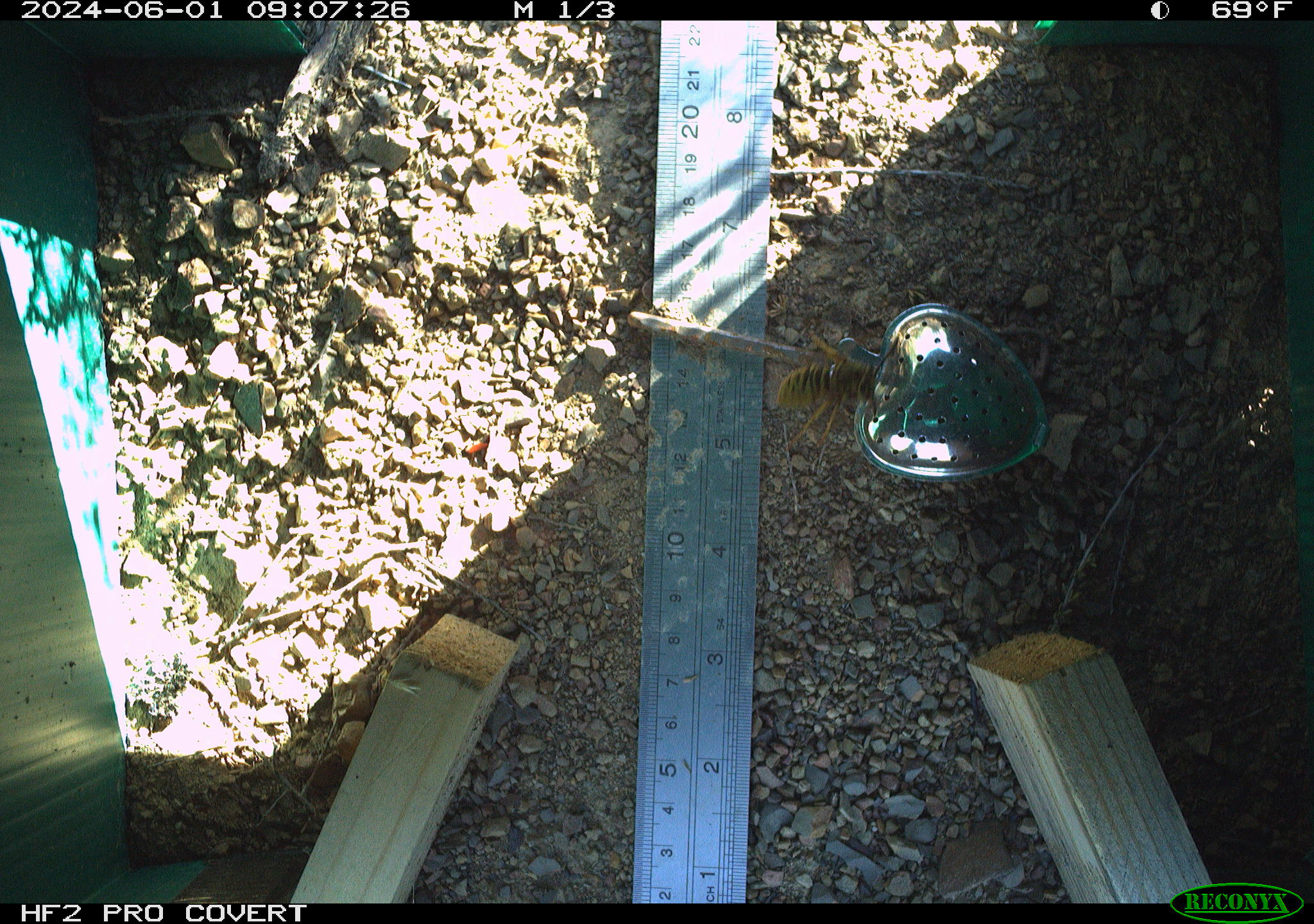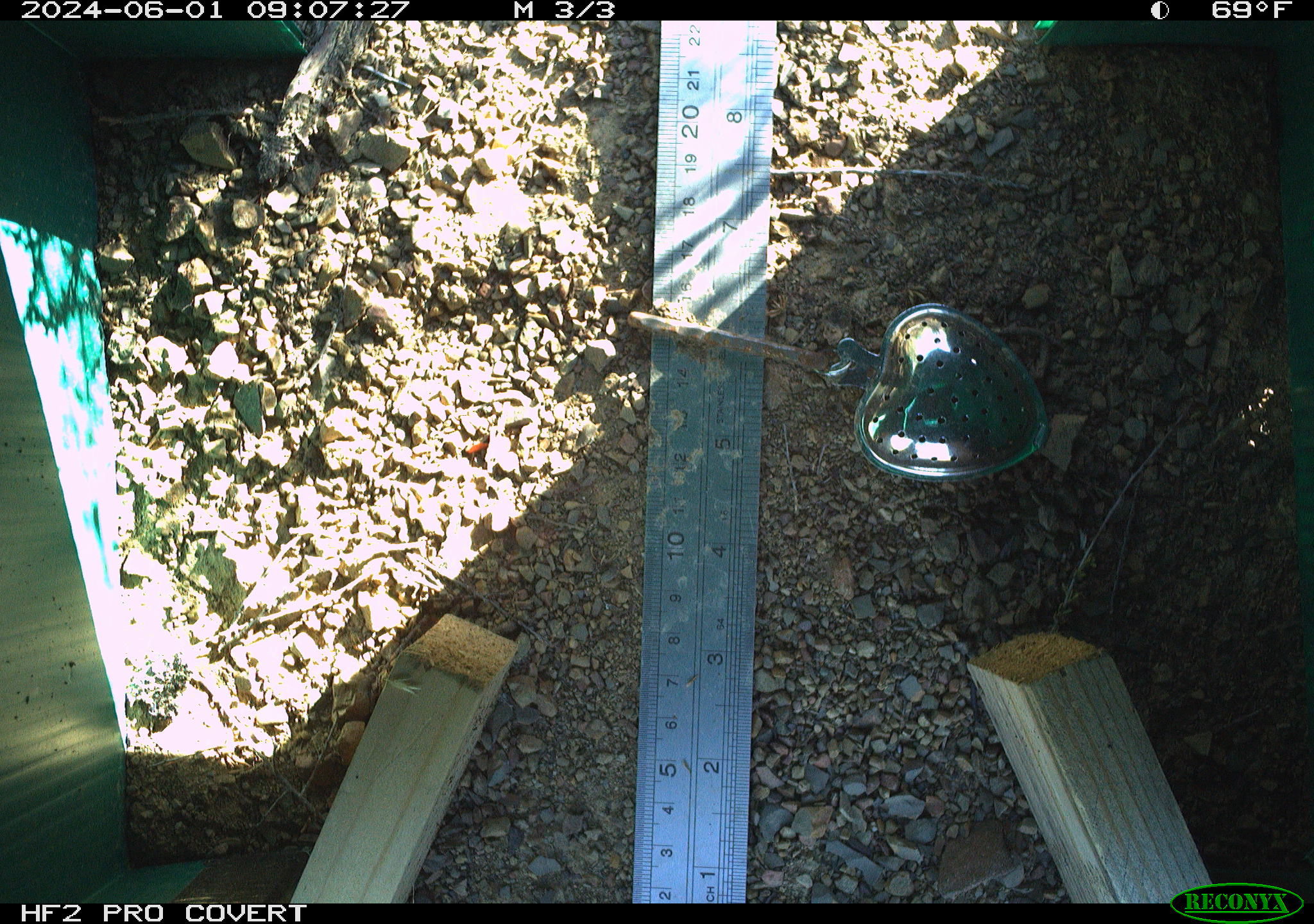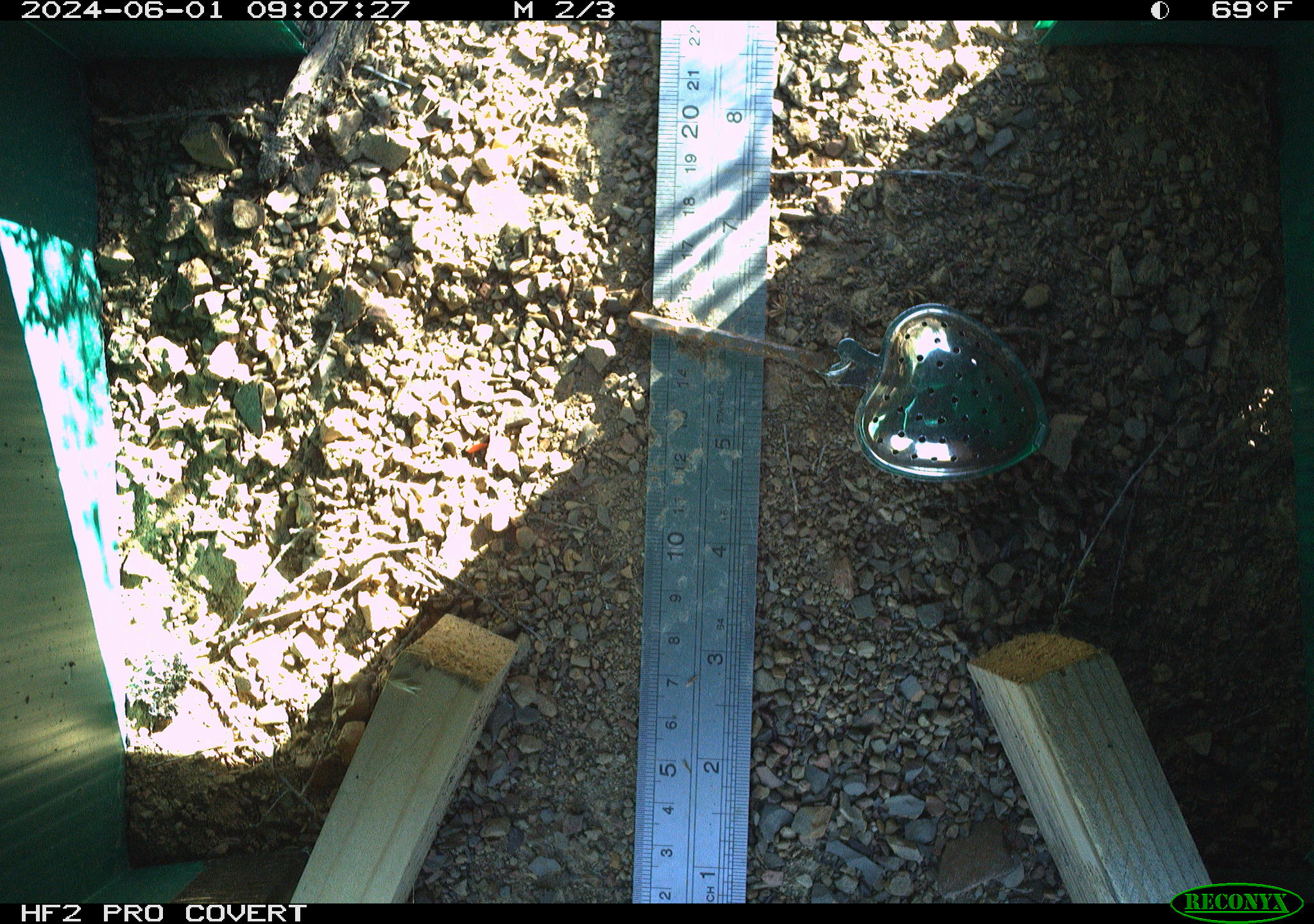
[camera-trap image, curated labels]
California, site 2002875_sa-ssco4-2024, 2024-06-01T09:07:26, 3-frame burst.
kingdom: Animalia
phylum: Arthropoda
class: Insecta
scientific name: Insecta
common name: insect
Insect (Insecta).